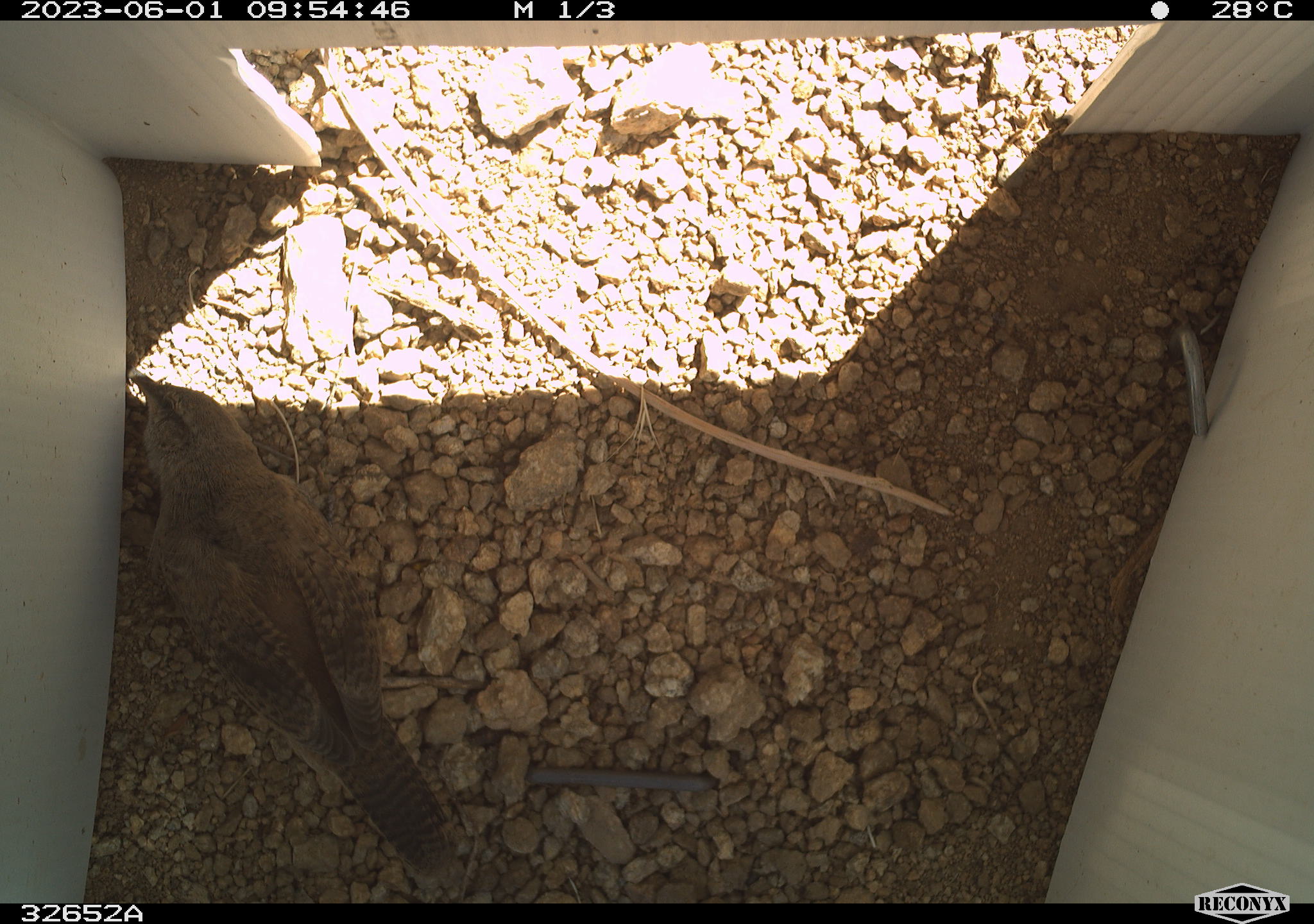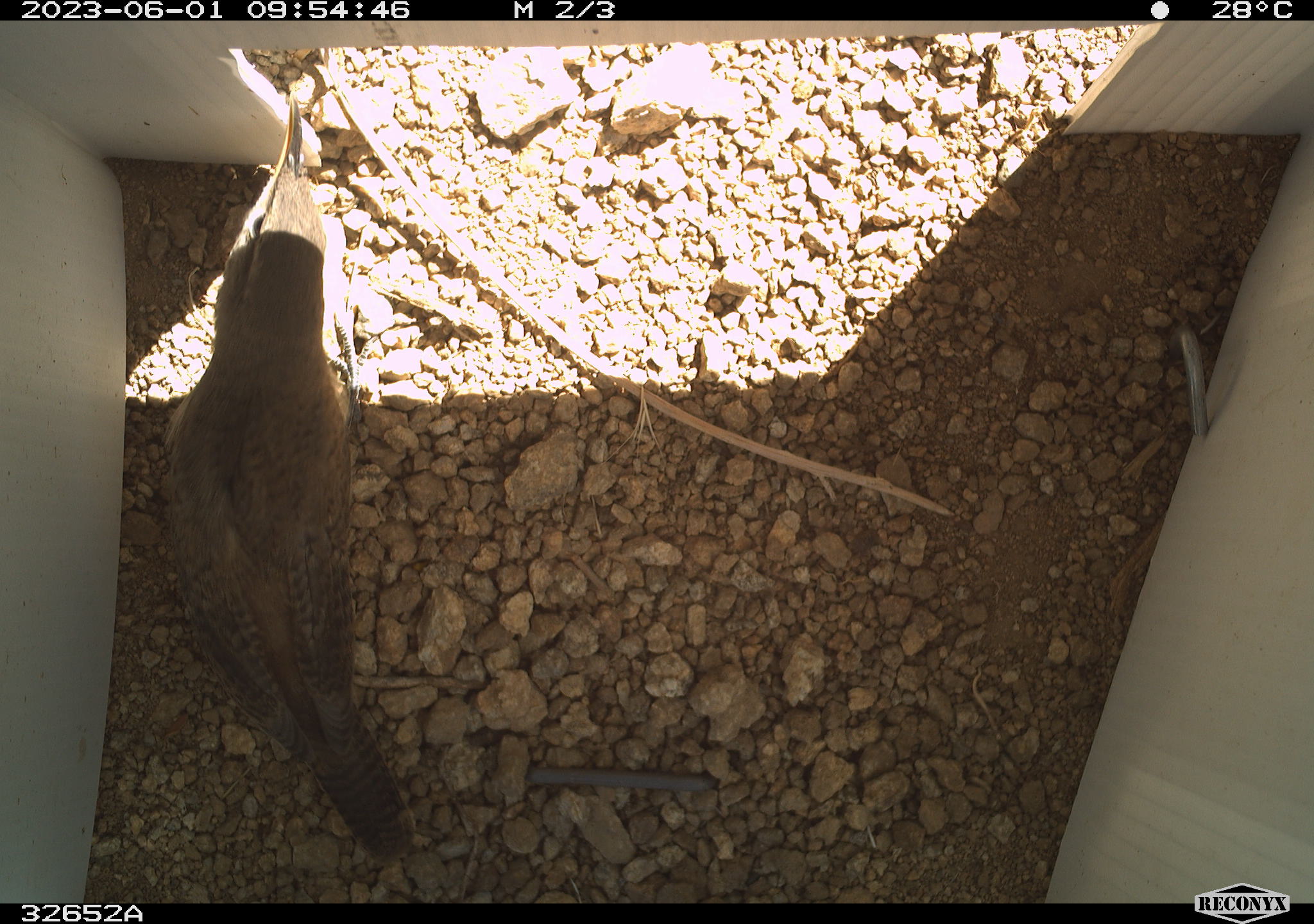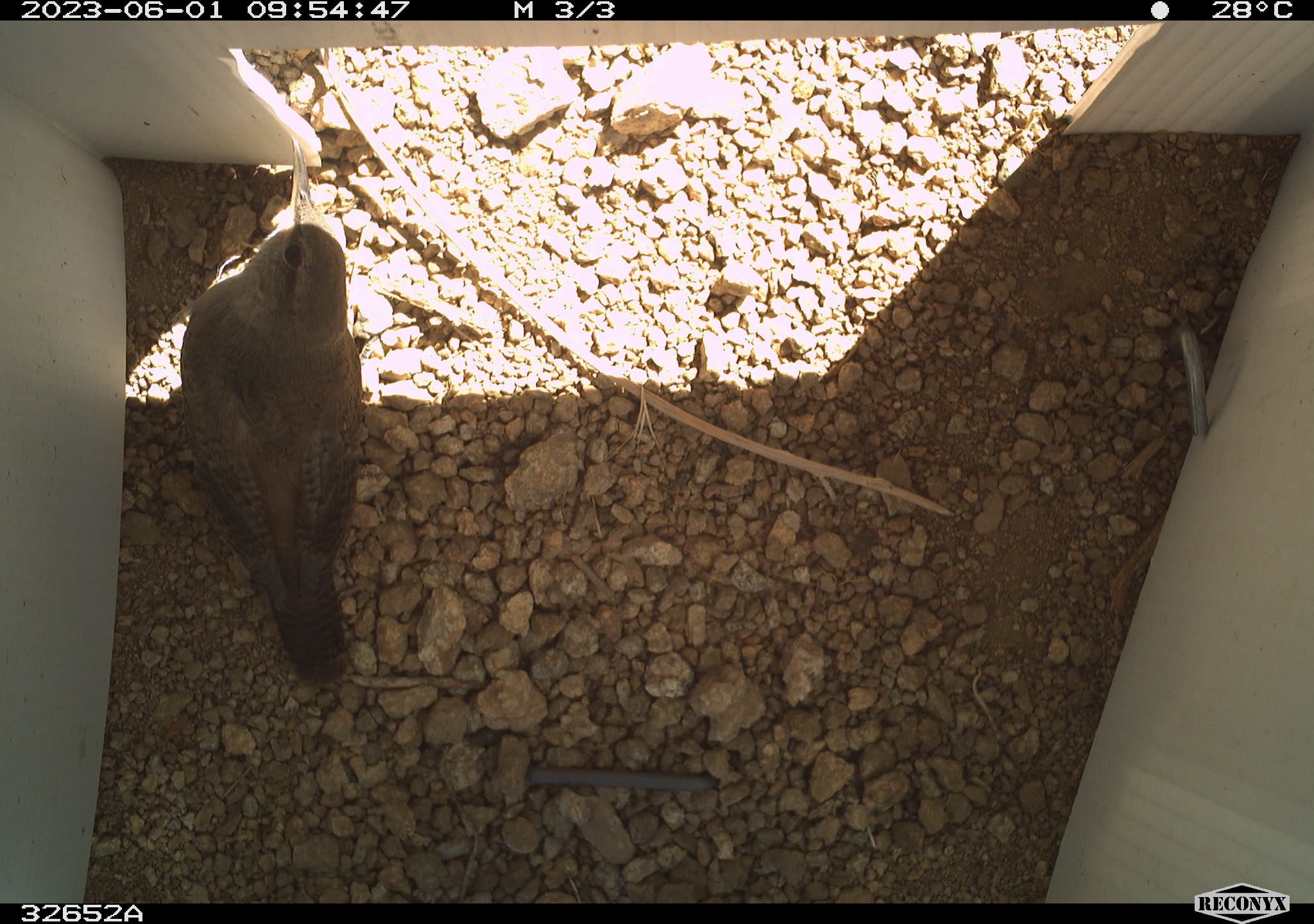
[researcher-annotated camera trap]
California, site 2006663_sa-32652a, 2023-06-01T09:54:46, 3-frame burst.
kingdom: Animalia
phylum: Chordata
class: Aves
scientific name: Aves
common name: bird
Bird (Aves).